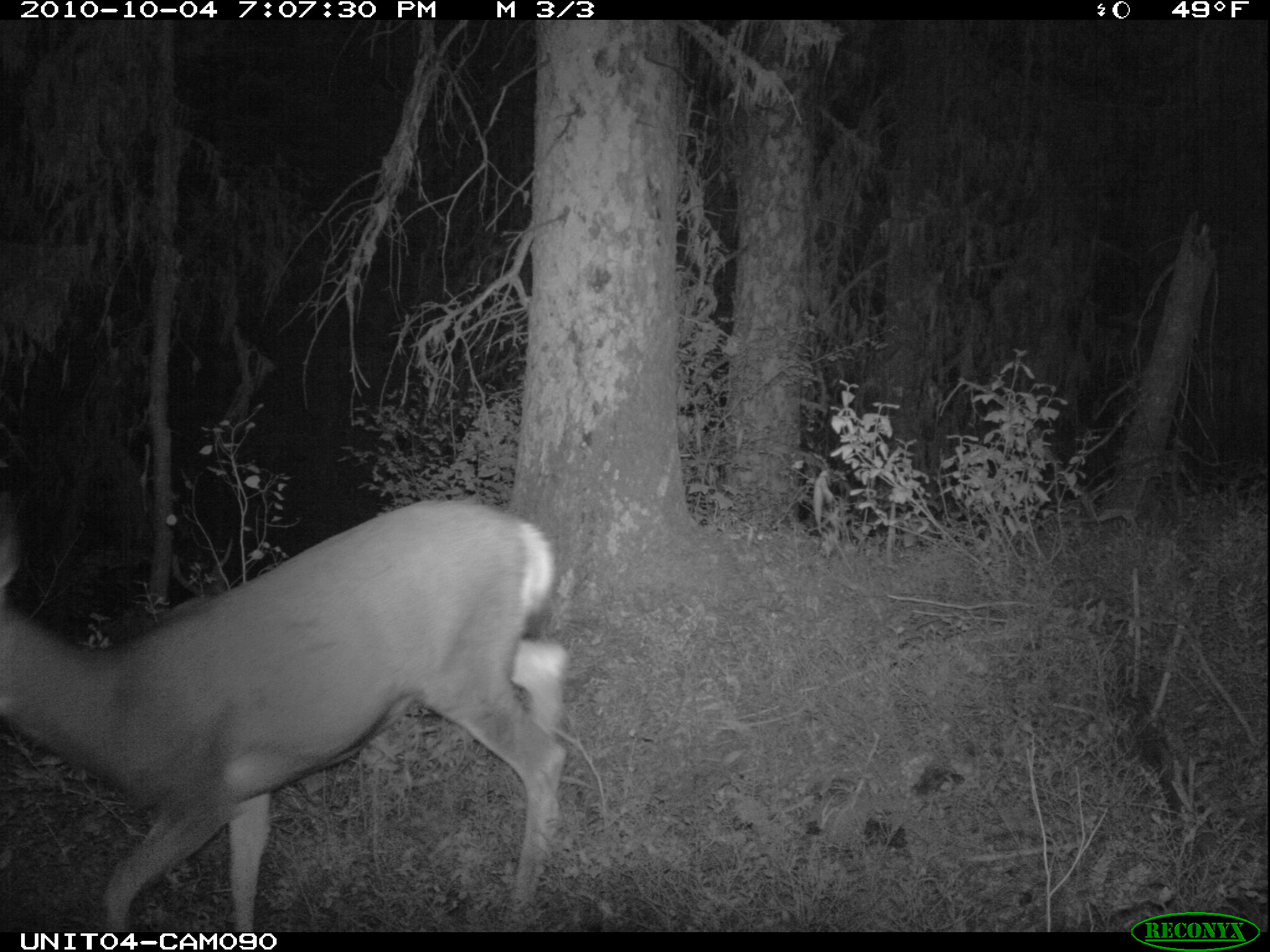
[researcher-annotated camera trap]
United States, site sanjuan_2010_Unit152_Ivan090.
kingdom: Animalia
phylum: Chordata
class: Mammalia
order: Artiodactyla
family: Cervidae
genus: Odocoileus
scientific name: Odocoileus hemionus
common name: mule deer